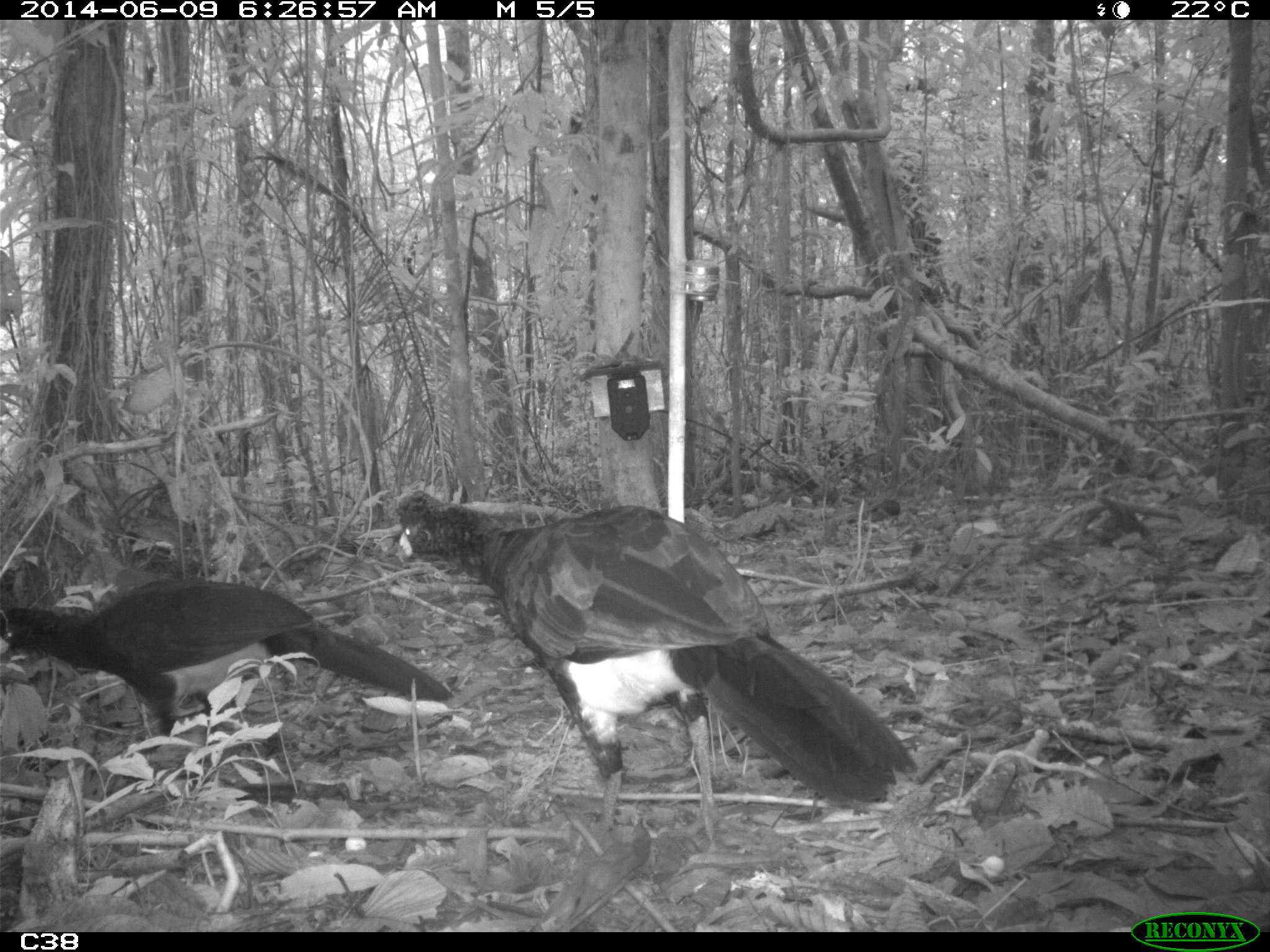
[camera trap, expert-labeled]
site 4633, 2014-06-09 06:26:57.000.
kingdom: Animalia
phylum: Chordata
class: Aves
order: Galliformes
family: Cracidae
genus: Crax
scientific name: Crax alector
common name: black curassow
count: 2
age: adult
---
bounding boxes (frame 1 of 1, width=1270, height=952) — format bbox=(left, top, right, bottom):
crax alector: bbox=(396, 488, 919, 847); bbox=(0, 577, 453, 793)